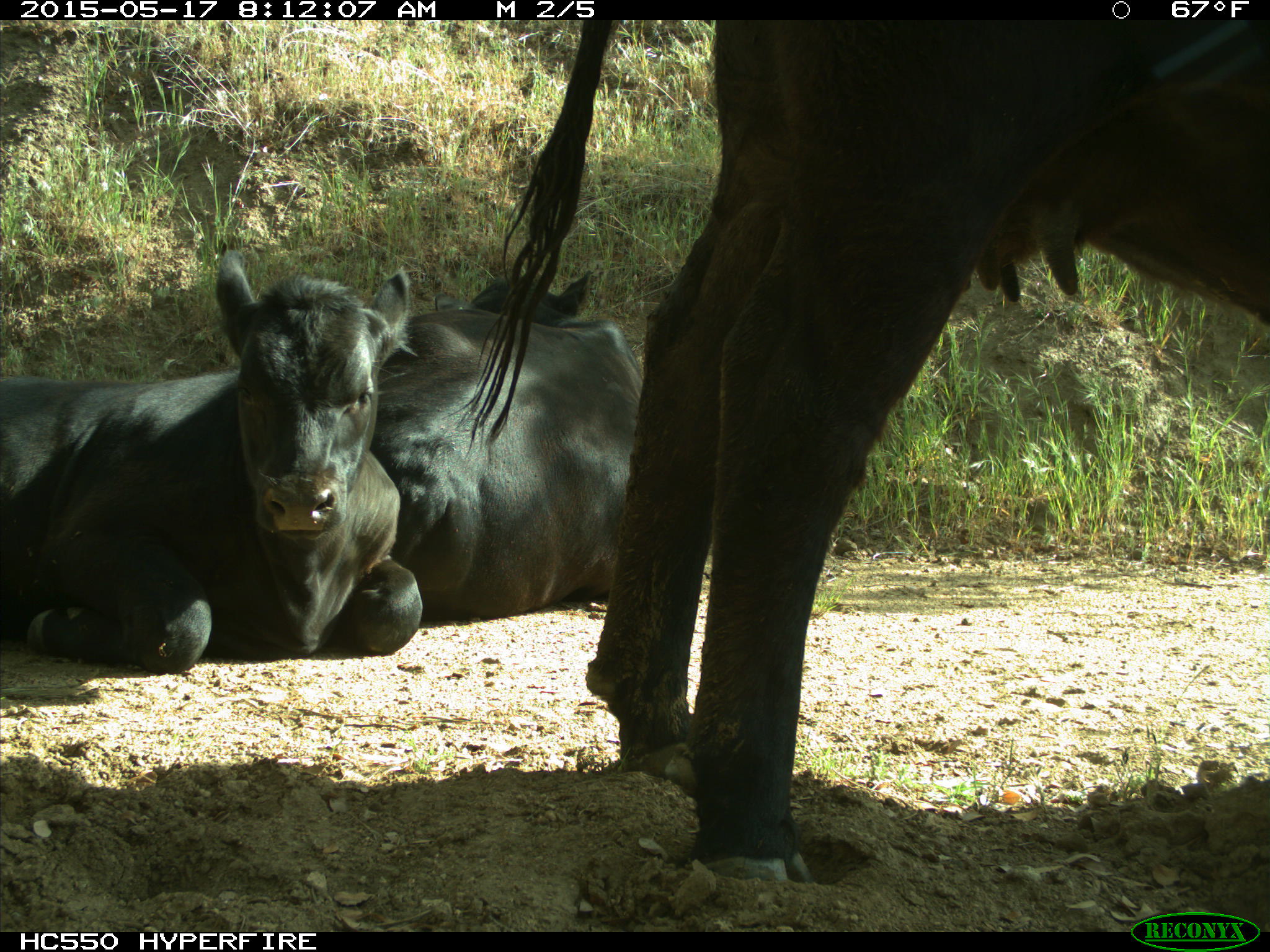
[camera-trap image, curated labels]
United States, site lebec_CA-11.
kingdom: Animalia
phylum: Chordata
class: Mammalia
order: Artiodactyla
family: Bovidae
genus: Bos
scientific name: Bos taurus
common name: domestic cow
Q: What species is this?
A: Bos taurus (domestic cow).